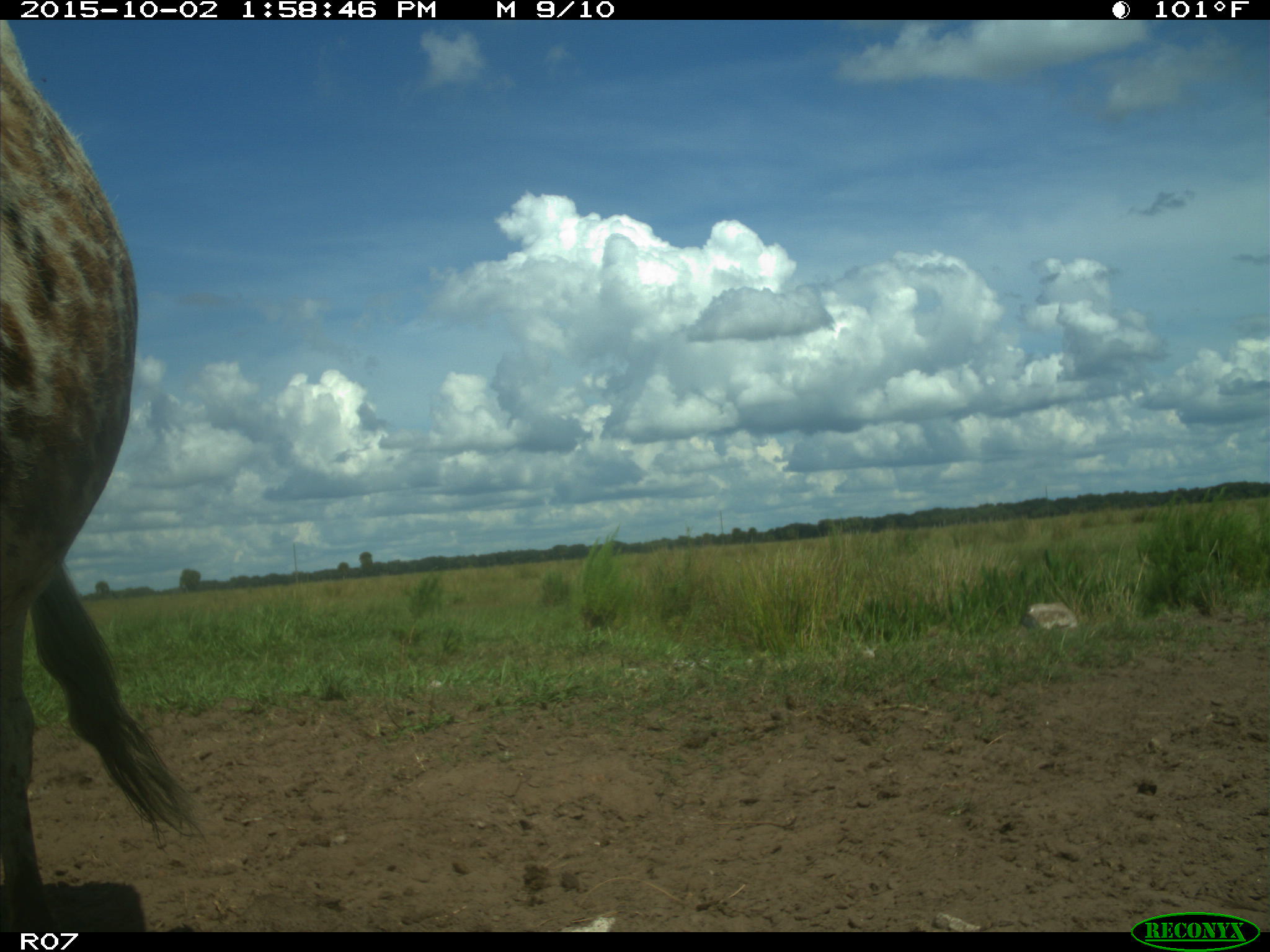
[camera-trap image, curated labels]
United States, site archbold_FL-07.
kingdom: Animalia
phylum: Chordata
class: Mammalia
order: Artiodactyla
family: Bovidae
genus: Bos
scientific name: Bos taurus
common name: domestic cow